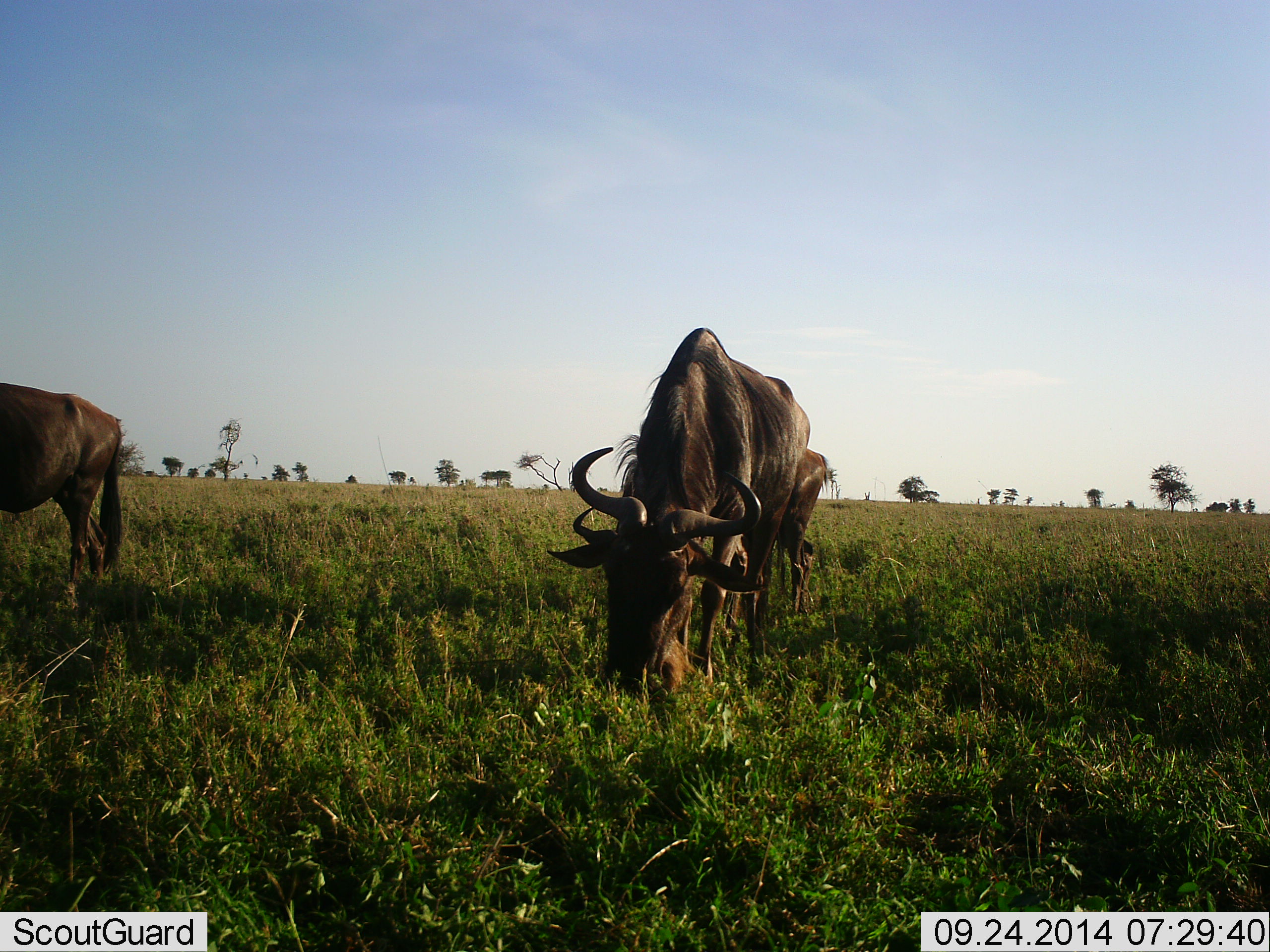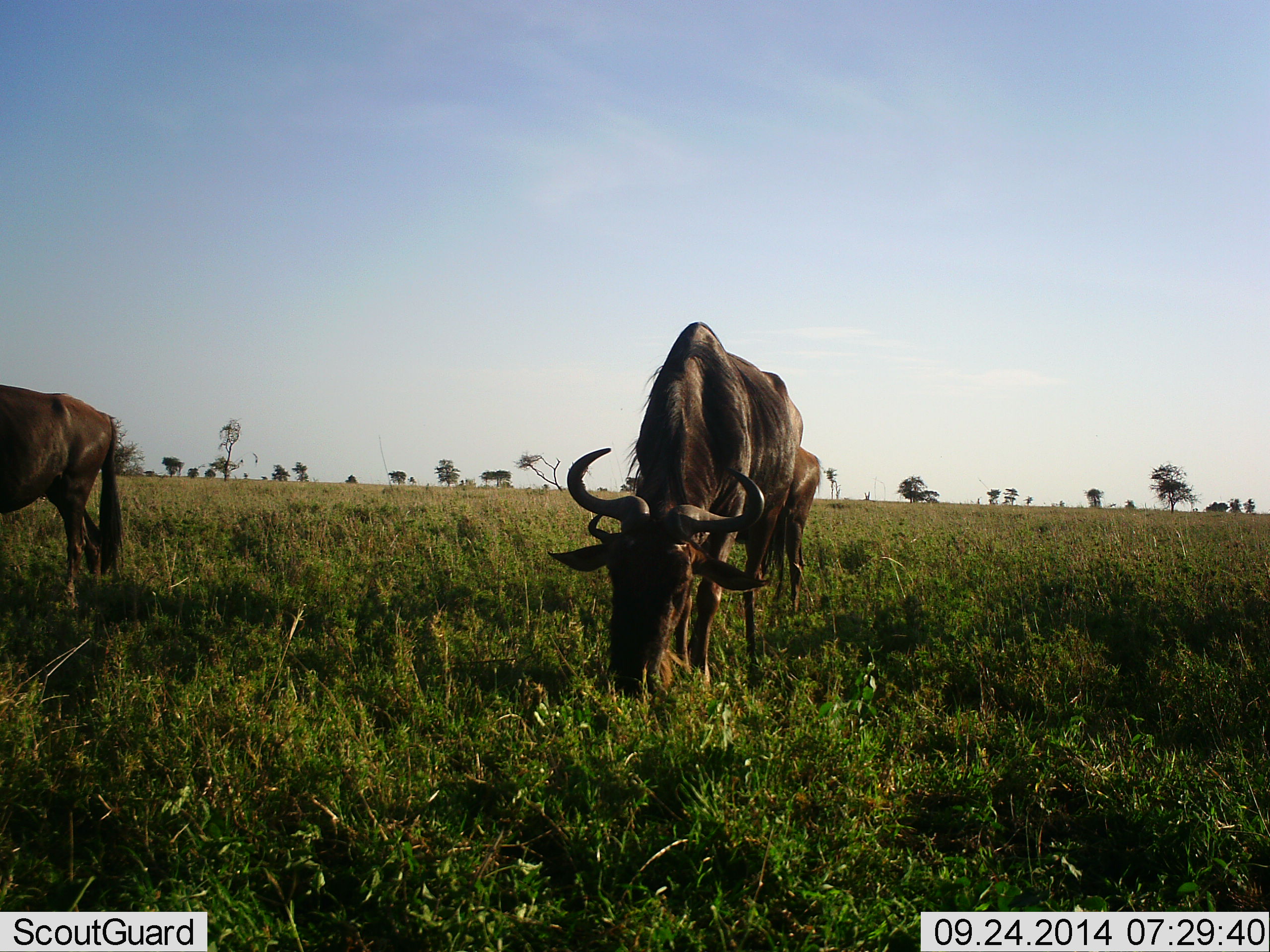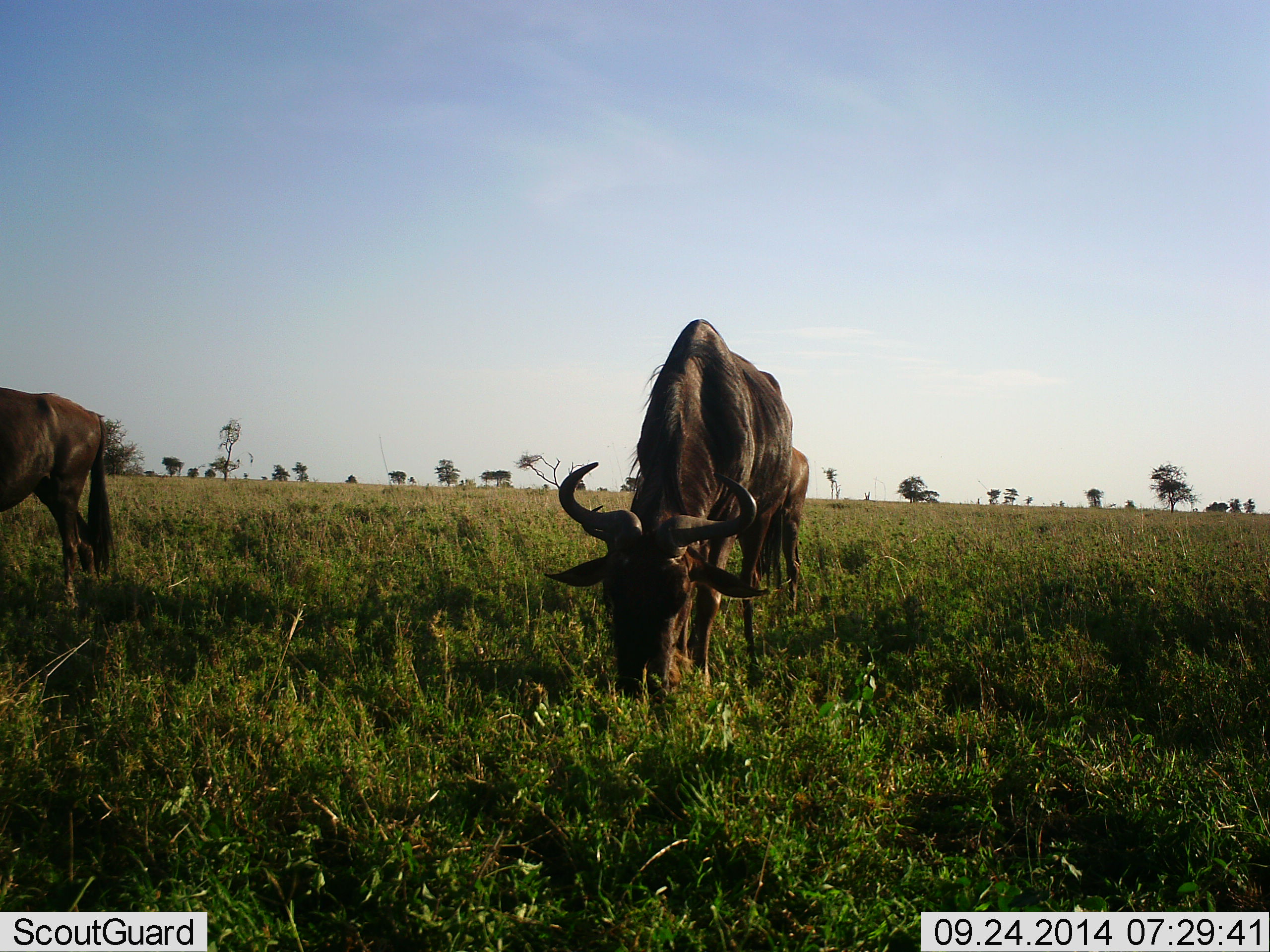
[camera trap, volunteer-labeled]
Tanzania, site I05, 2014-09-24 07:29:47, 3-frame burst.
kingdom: Animalia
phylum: Chordata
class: Mammalia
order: Artiodactyla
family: Bovidae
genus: Connochaetes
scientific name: Connochaetes taurinus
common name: blue wildebeest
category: wildebeest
Wildebeest (blue wildebeest) (Connochaetes taurinus), count 3. Behavior (volunteer vote fractions): standing 20%, resting 0%, moving 0%, interacting 0%. Young present (vote fraction): 0%. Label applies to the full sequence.